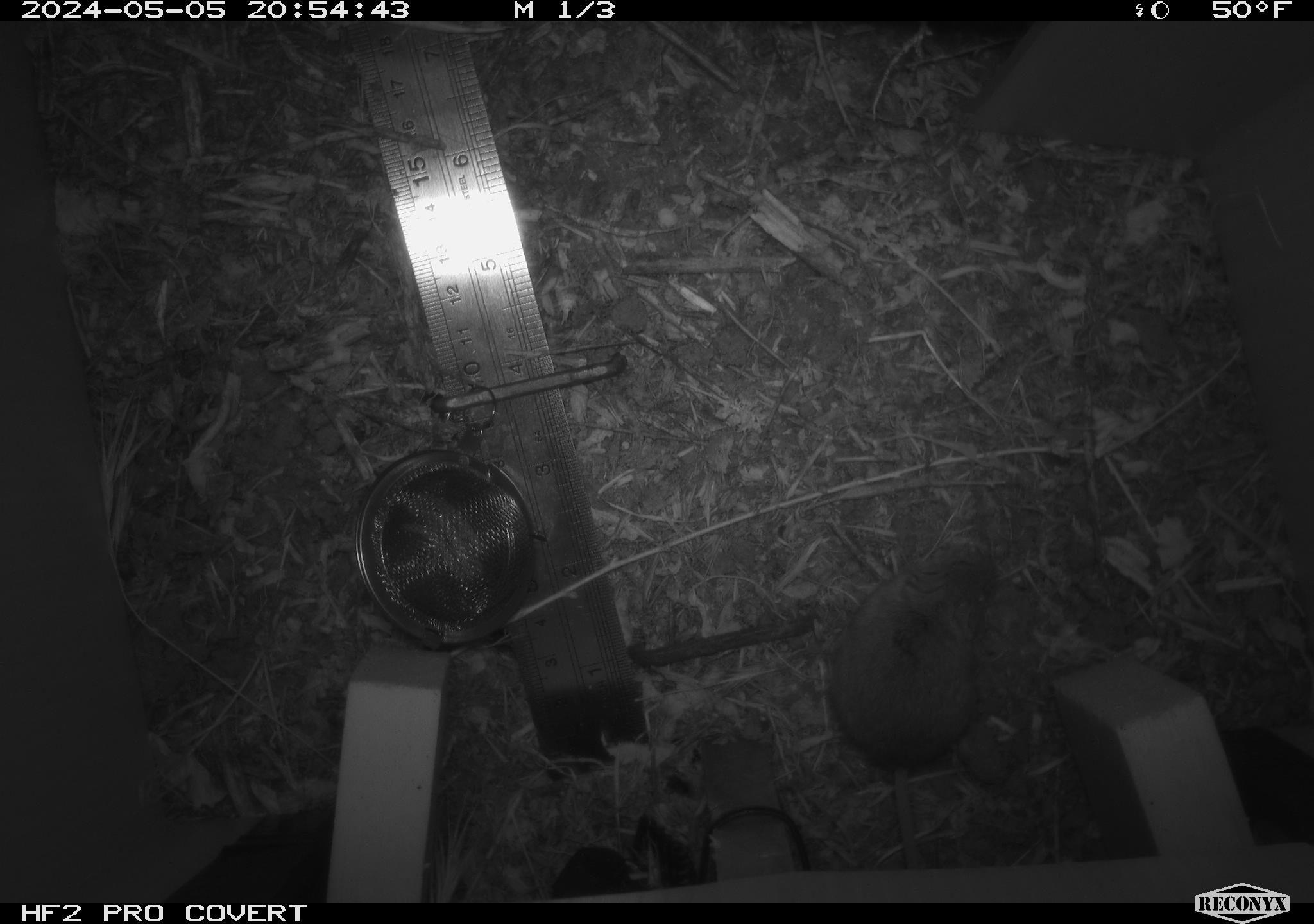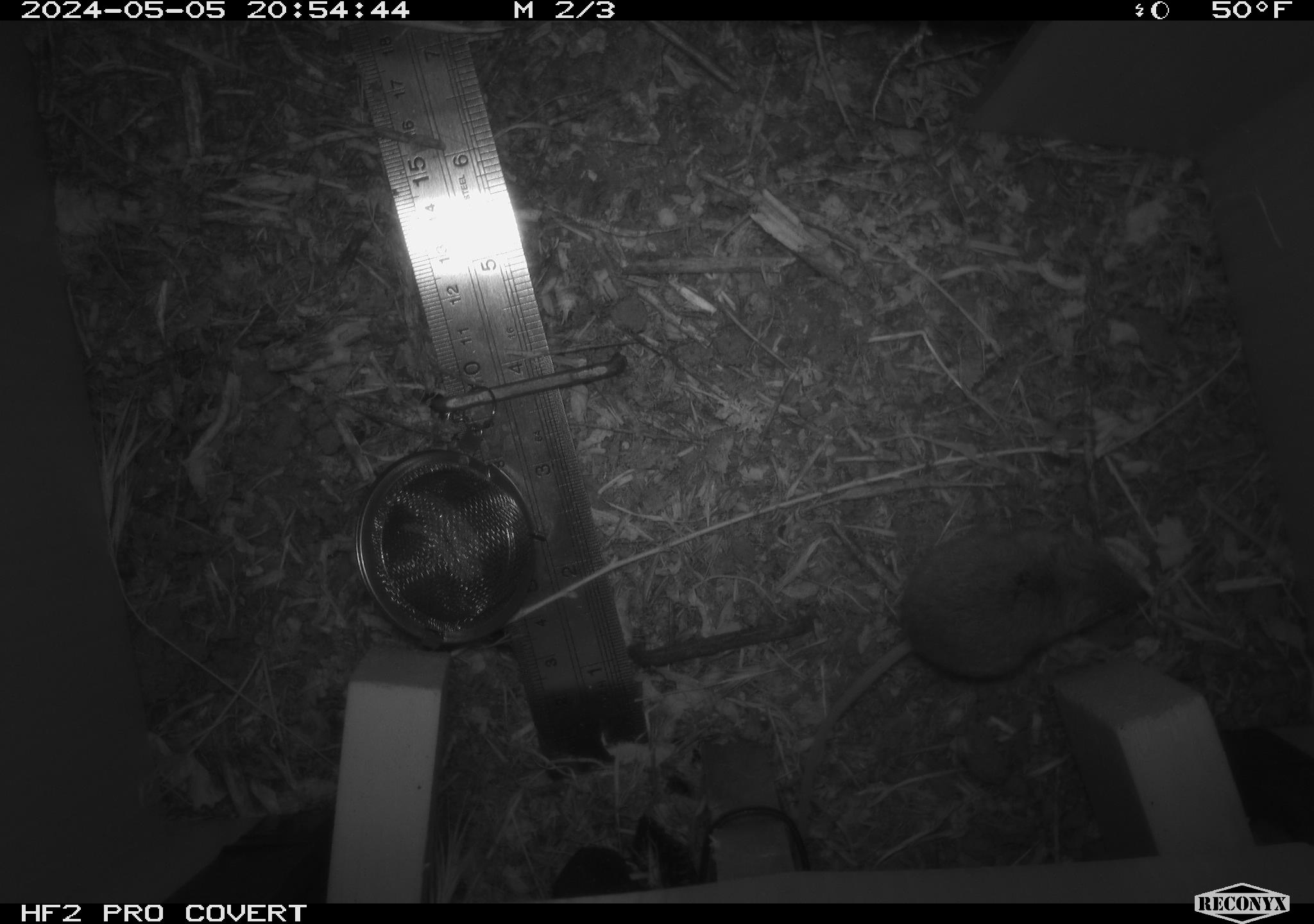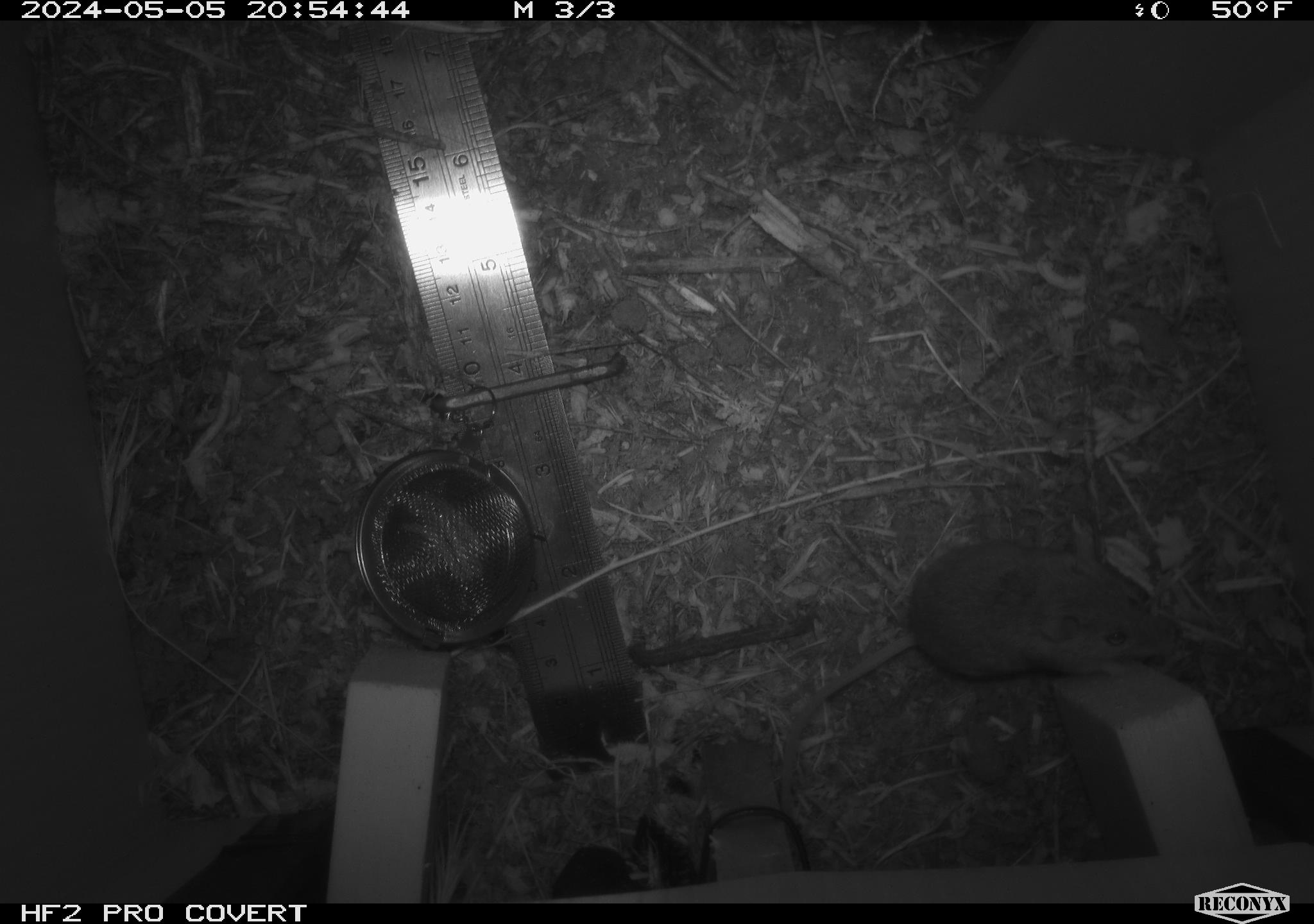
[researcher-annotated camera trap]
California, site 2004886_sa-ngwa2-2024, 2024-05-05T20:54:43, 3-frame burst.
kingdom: Animalia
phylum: Chordata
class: Mammalia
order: Rodentia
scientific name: Rodentia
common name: mouse species